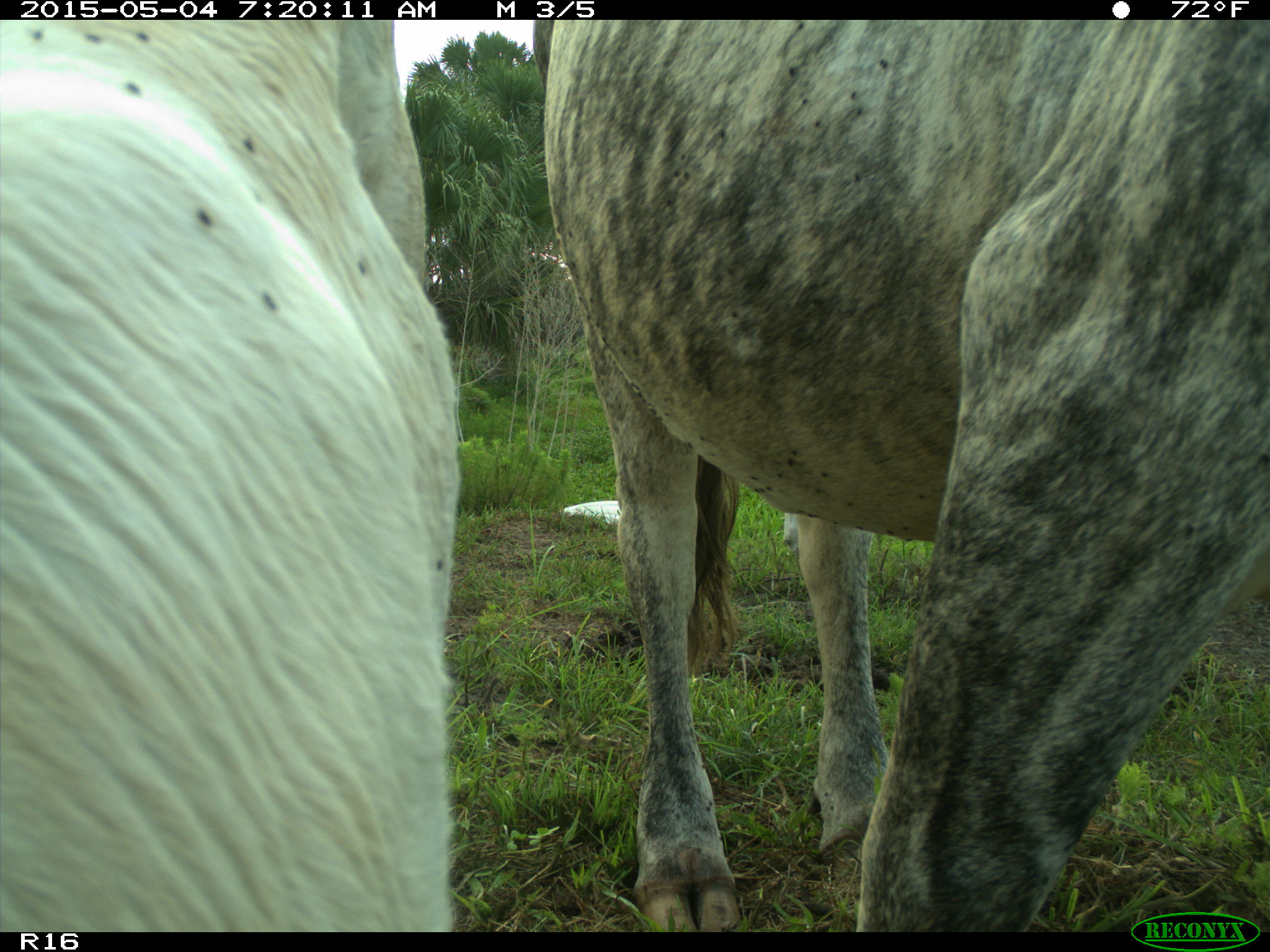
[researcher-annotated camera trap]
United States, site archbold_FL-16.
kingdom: Animalia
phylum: Chordata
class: Mammalia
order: Artiodactyla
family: Bovidae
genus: Bos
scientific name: Bos taurus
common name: domestic cow